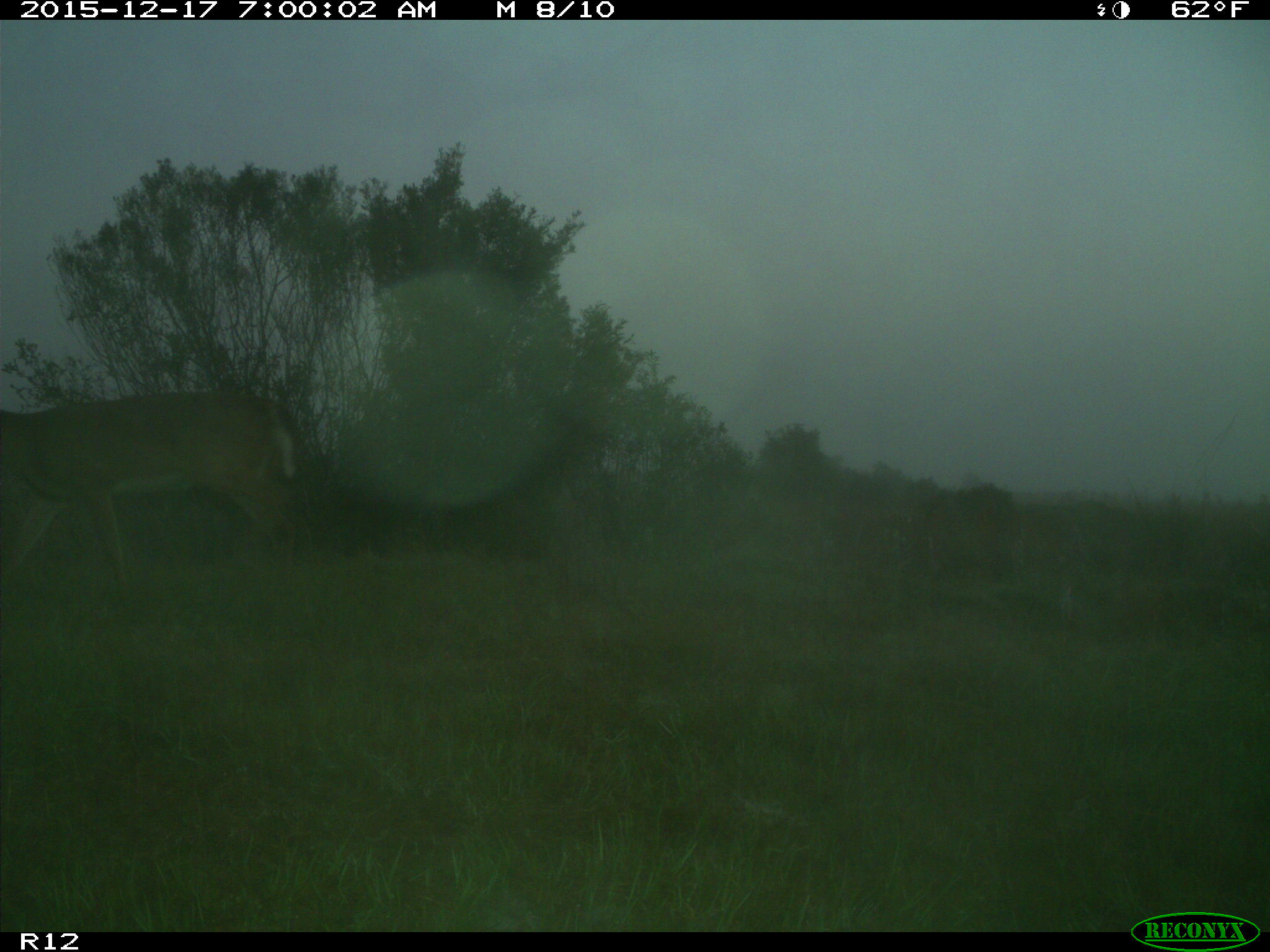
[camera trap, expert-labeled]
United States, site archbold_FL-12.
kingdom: Animalia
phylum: Chordata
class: Mammalia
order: Artiodactyla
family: Cervidae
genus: Odocoileus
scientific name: Odocoileus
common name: deer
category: unidentified deer